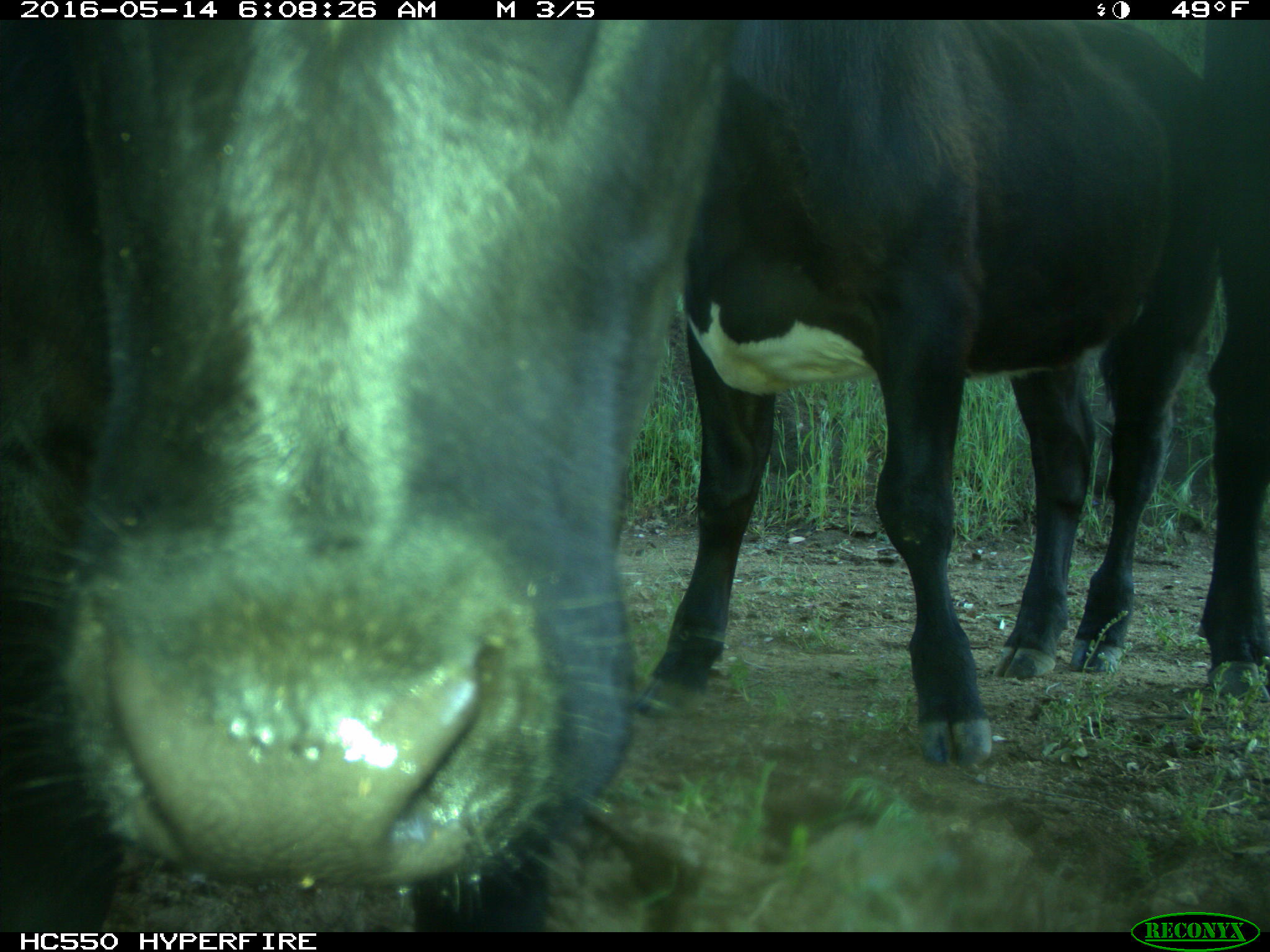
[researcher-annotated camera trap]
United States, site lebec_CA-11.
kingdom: Animalia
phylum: Chordata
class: Mammalia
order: Artiodactyla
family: Bovidae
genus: Bos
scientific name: Bos taurus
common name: domestic cow